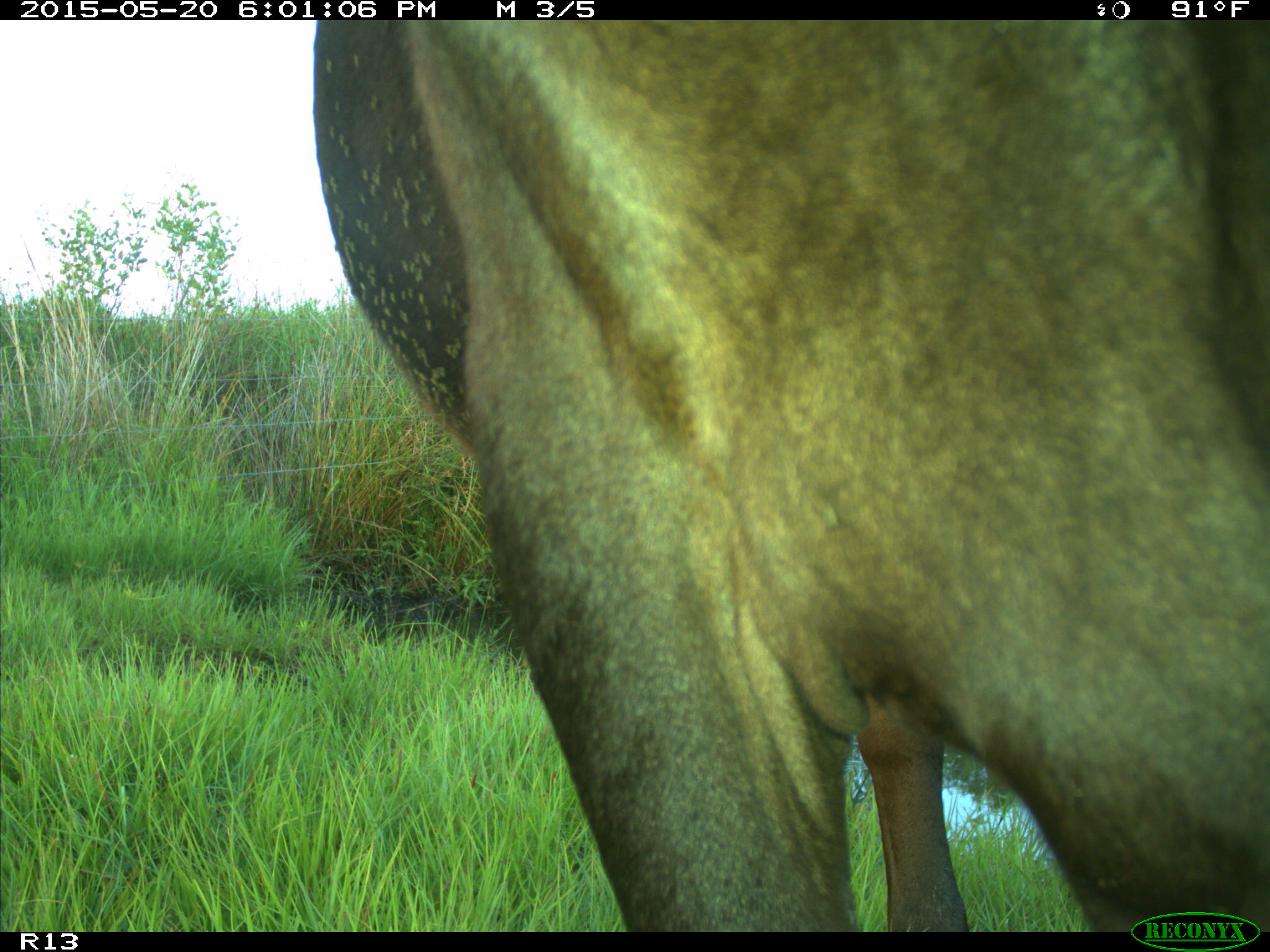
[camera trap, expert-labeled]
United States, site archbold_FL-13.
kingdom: Animalia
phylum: Chordata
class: Mammalia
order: Artiodactyla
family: Bovidae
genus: Bos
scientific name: Bos taurus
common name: domestic cow